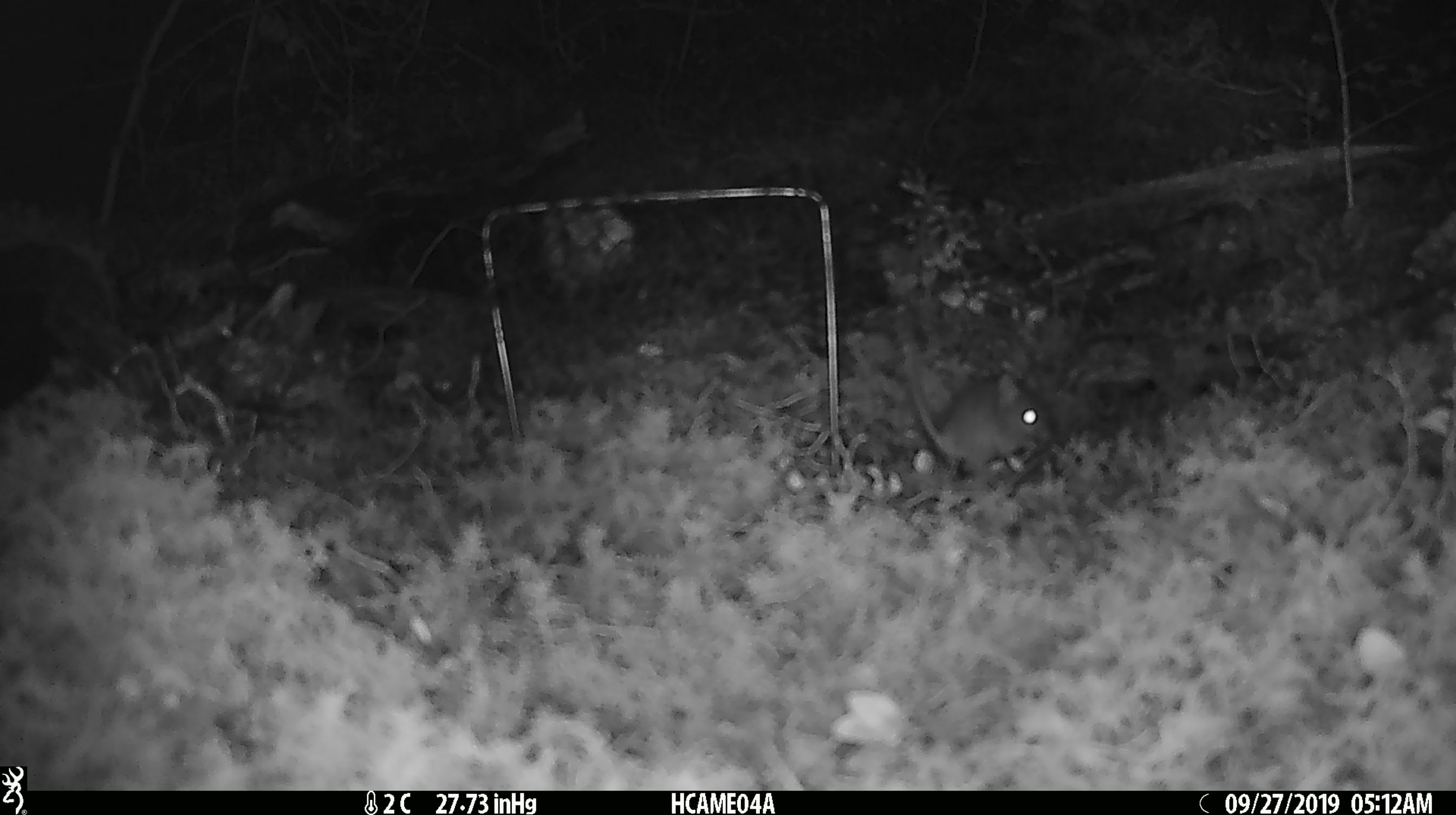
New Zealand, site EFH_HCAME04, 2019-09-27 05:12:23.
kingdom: Animalia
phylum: Chordata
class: Mammalia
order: Rodentia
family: Muridae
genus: Mus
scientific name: Mus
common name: mouse